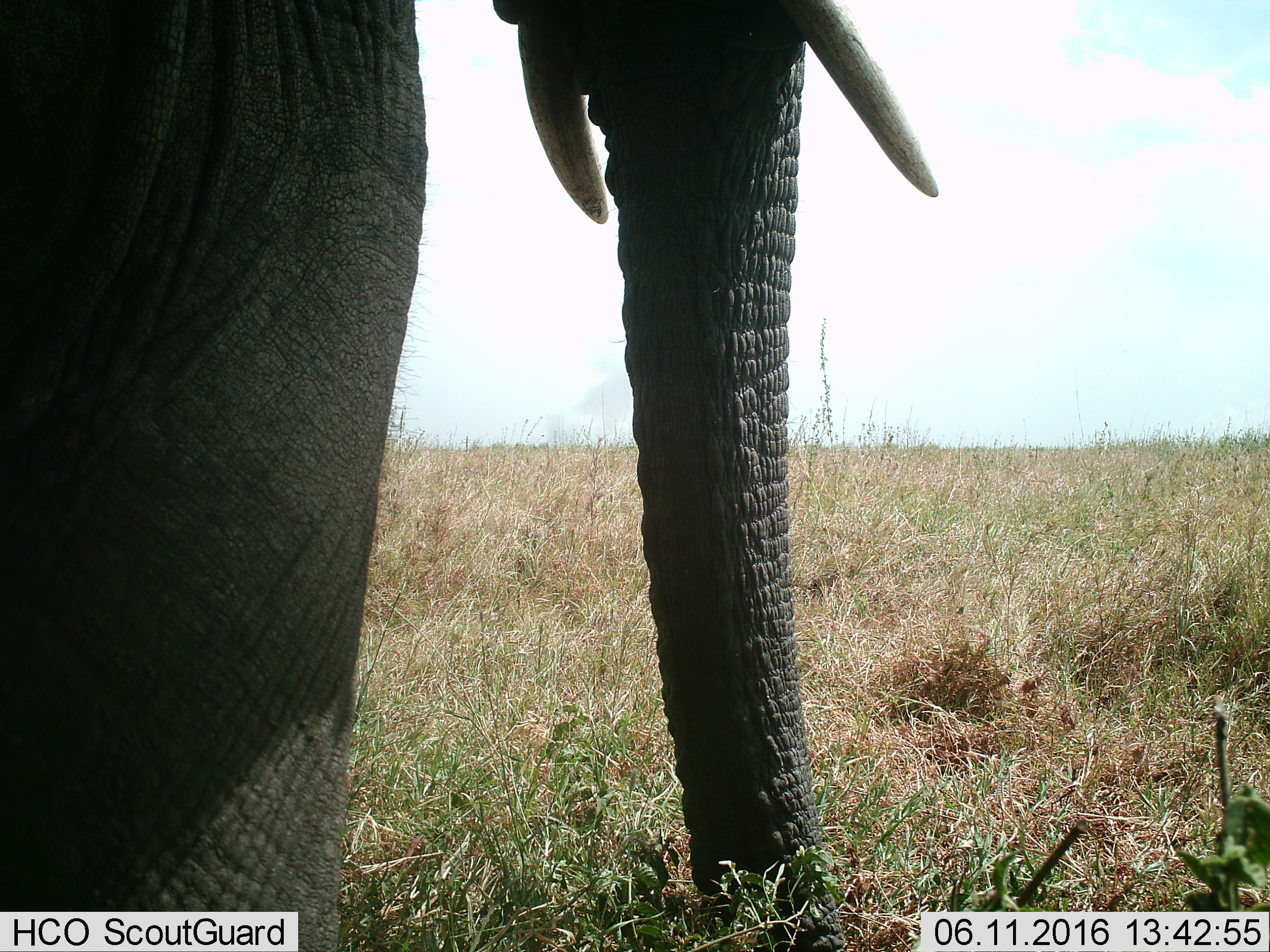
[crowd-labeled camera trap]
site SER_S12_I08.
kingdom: Animalia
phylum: Chordata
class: Mammalia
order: Proboscidea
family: Elephantidae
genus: Loxodonta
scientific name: Loxodonta africana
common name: african bush elephant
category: elephant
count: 1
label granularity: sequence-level